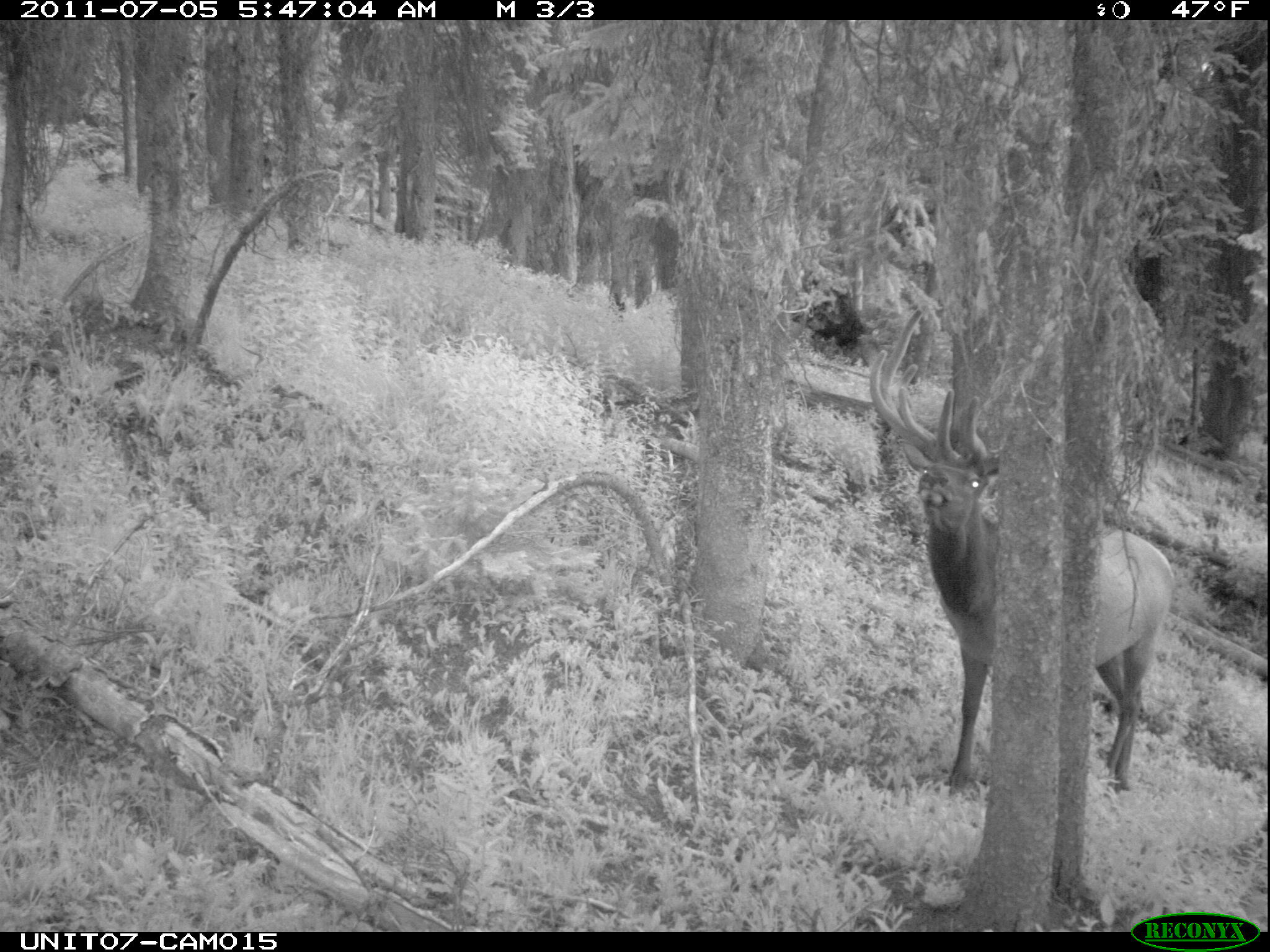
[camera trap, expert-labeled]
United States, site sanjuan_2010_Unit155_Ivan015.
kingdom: Animalia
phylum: Chordata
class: Mammalia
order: Artiodactyla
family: Cervidae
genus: Cervus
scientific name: Cervus elaphus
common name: red deer